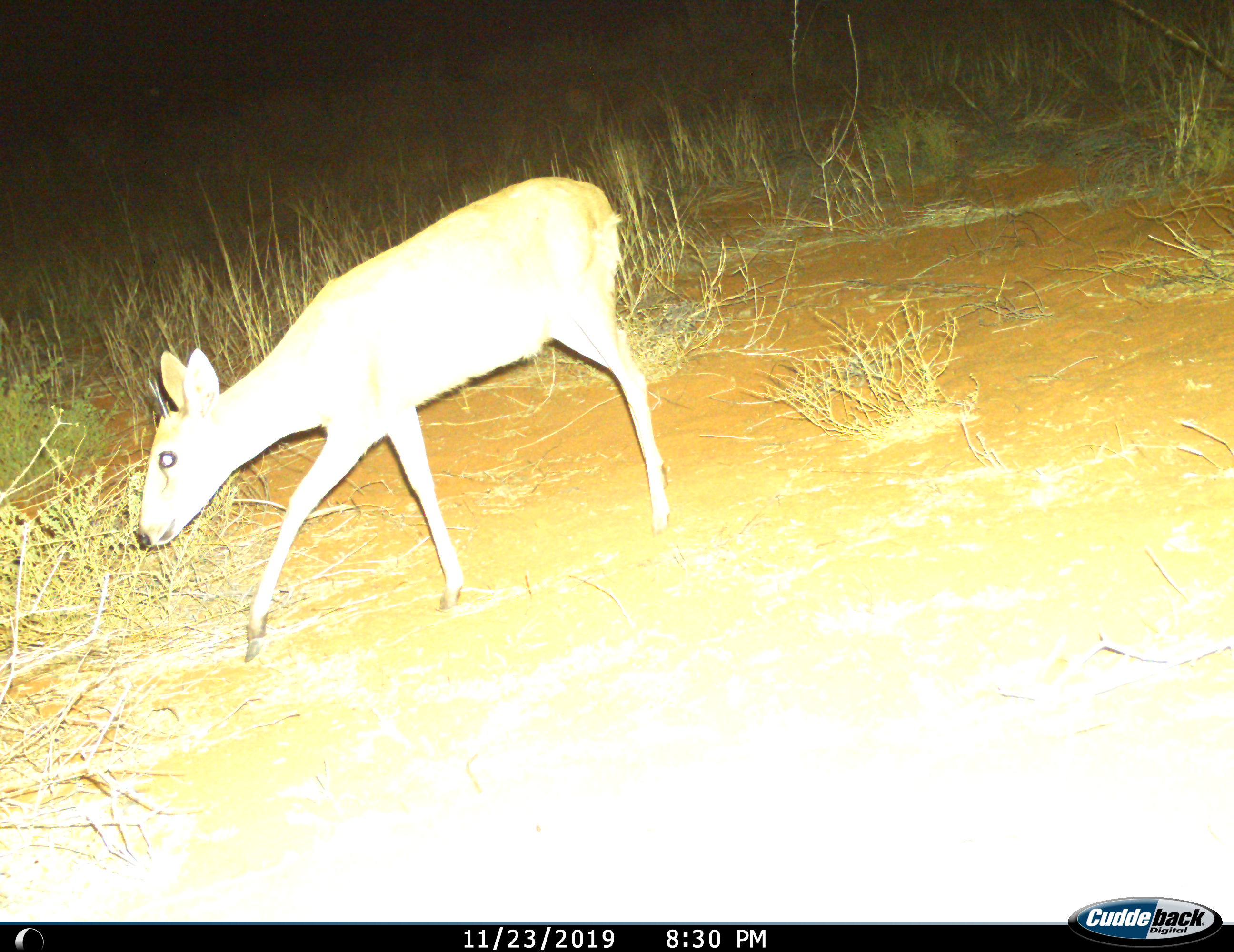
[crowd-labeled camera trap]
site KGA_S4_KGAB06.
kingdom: Animalia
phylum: Chordata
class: Mammalia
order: Artiodactyla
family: Bovidae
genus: Raphicerus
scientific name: Raphicerus campestris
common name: steenbok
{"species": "steenbok (Raphicerus campestris)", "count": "1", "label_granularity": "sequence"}